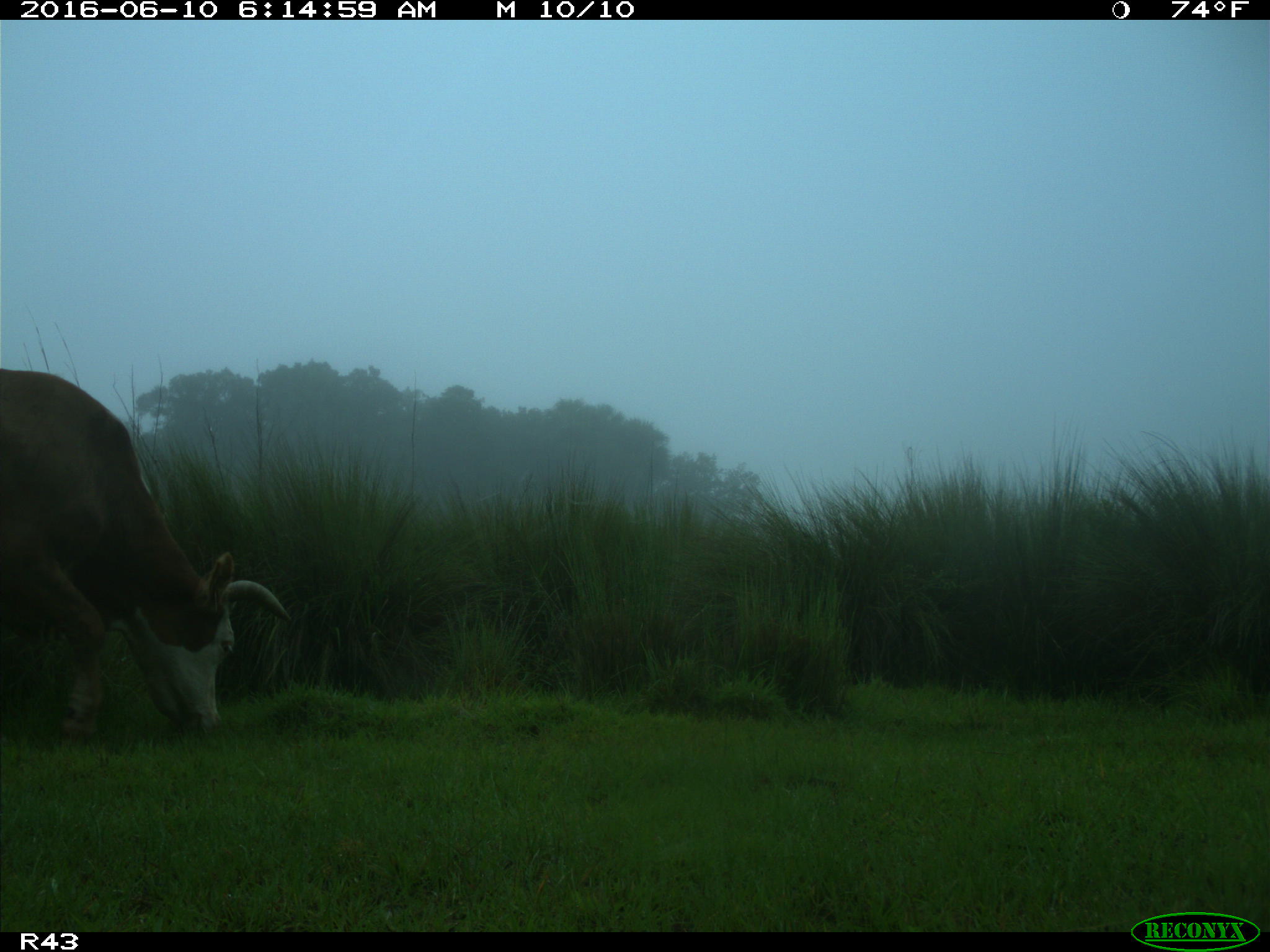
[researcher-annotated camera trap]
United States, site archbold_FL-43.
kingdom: Animalia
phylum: Chordata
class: Mammalia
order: Artiodactyla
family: Bovidae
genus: Bos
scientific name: Bos taurus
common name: domestic cow